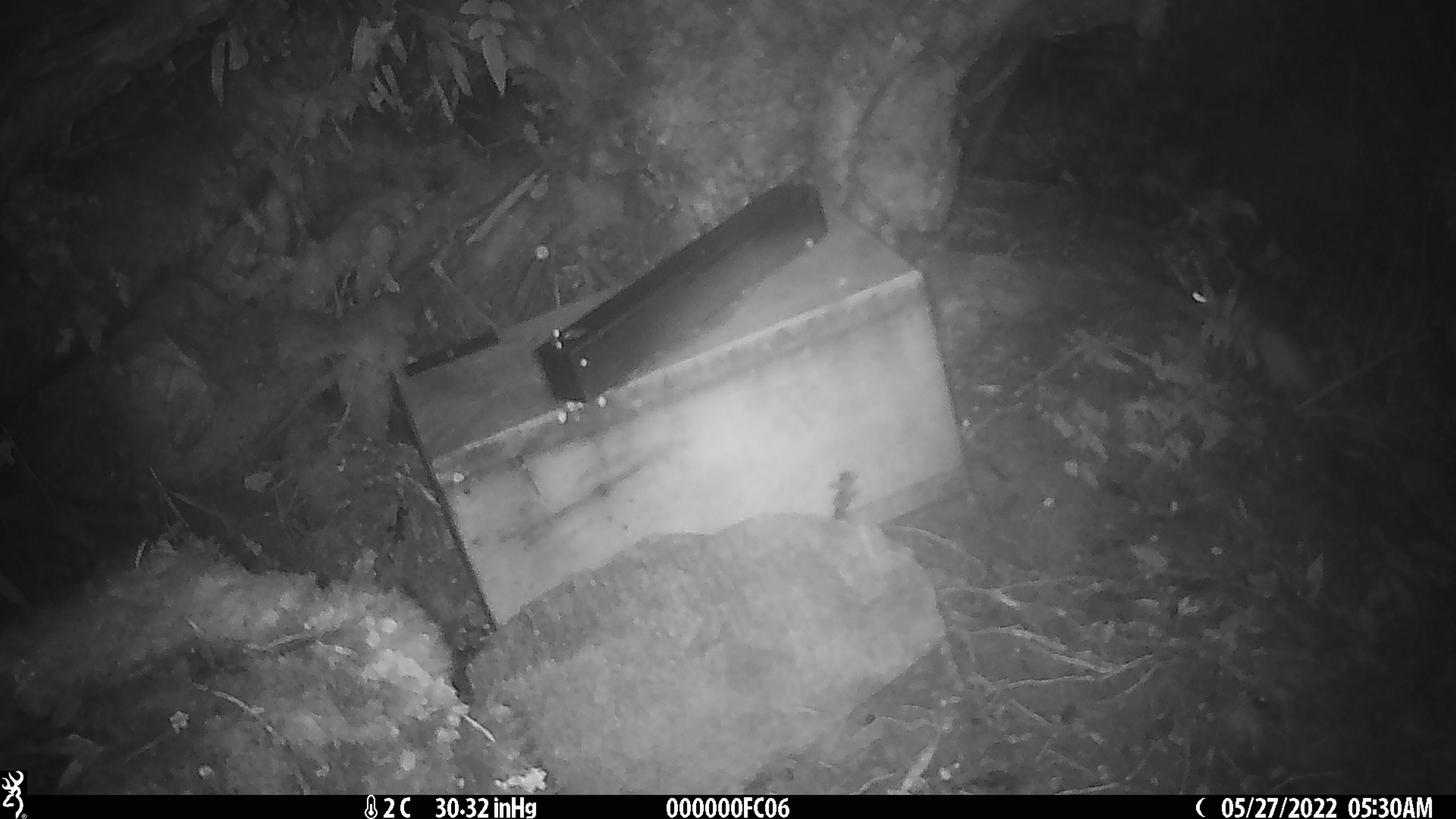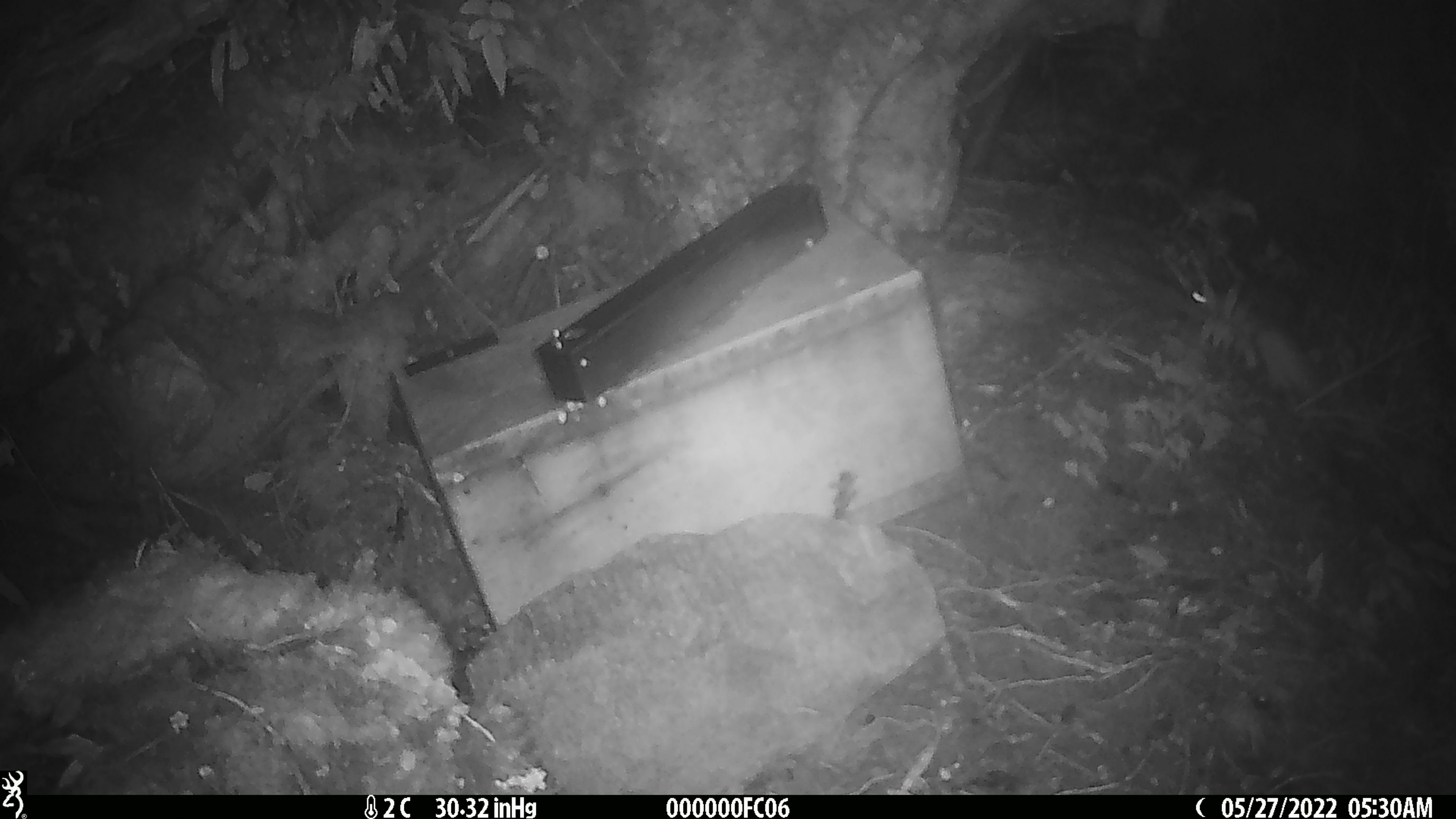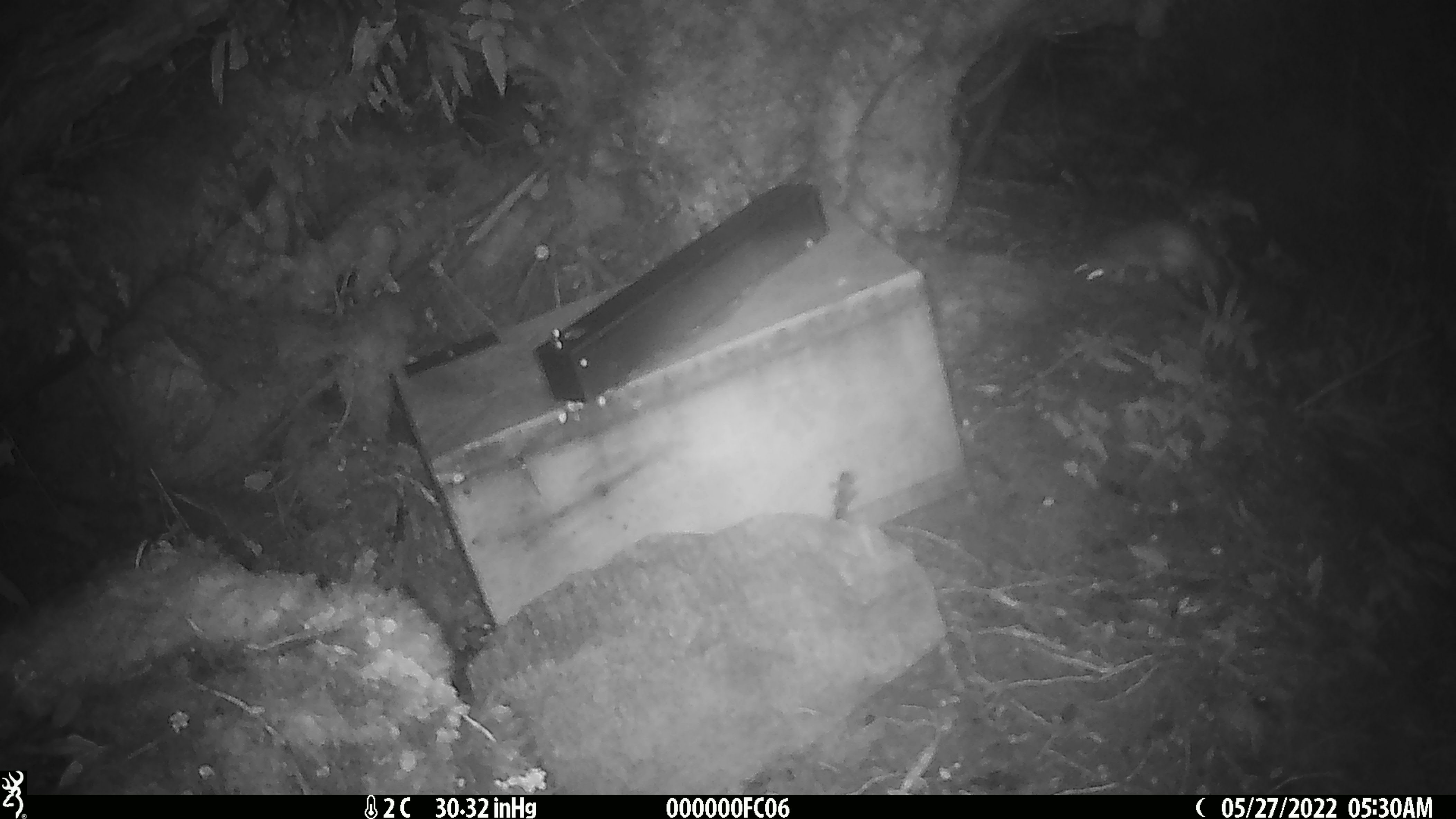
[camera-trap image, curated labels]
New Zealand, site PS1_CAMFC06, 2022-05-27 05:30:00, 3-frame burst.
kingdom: Animalia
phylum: Chordata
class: Mammalia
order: Carnivora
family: Mustelidae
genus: Mustela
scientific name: Mustela erminea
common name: stoat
Stoat (Mustela erminea).